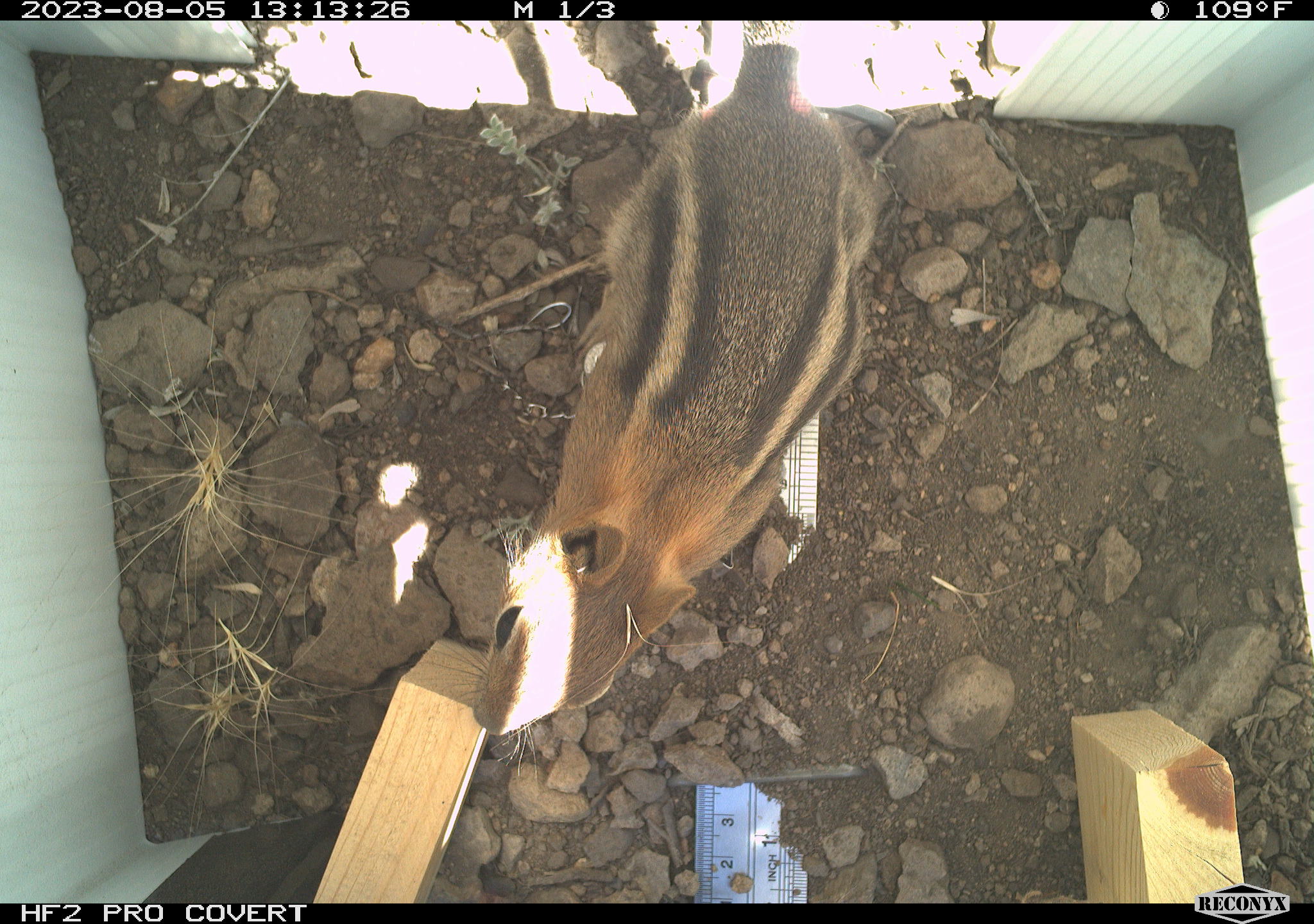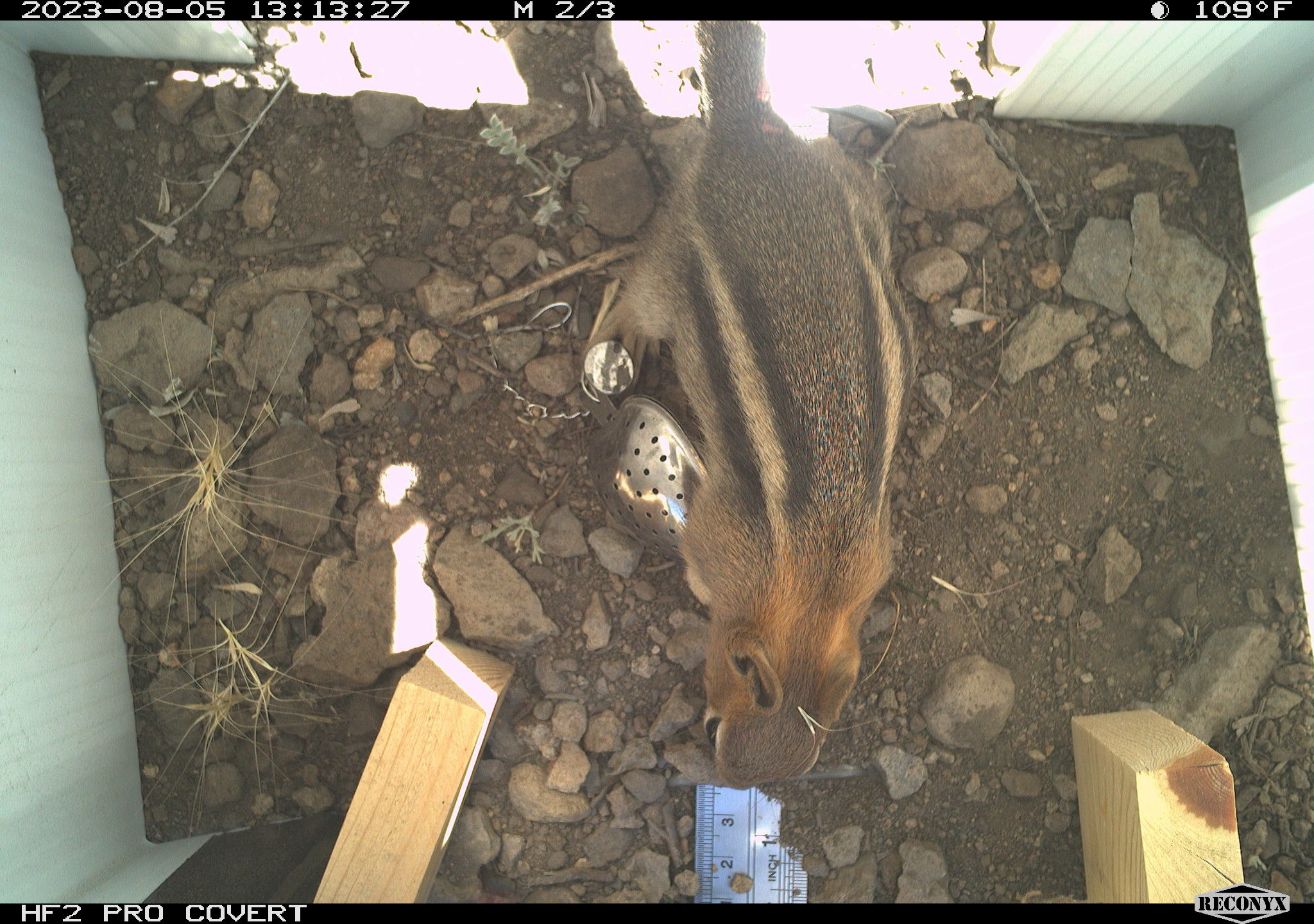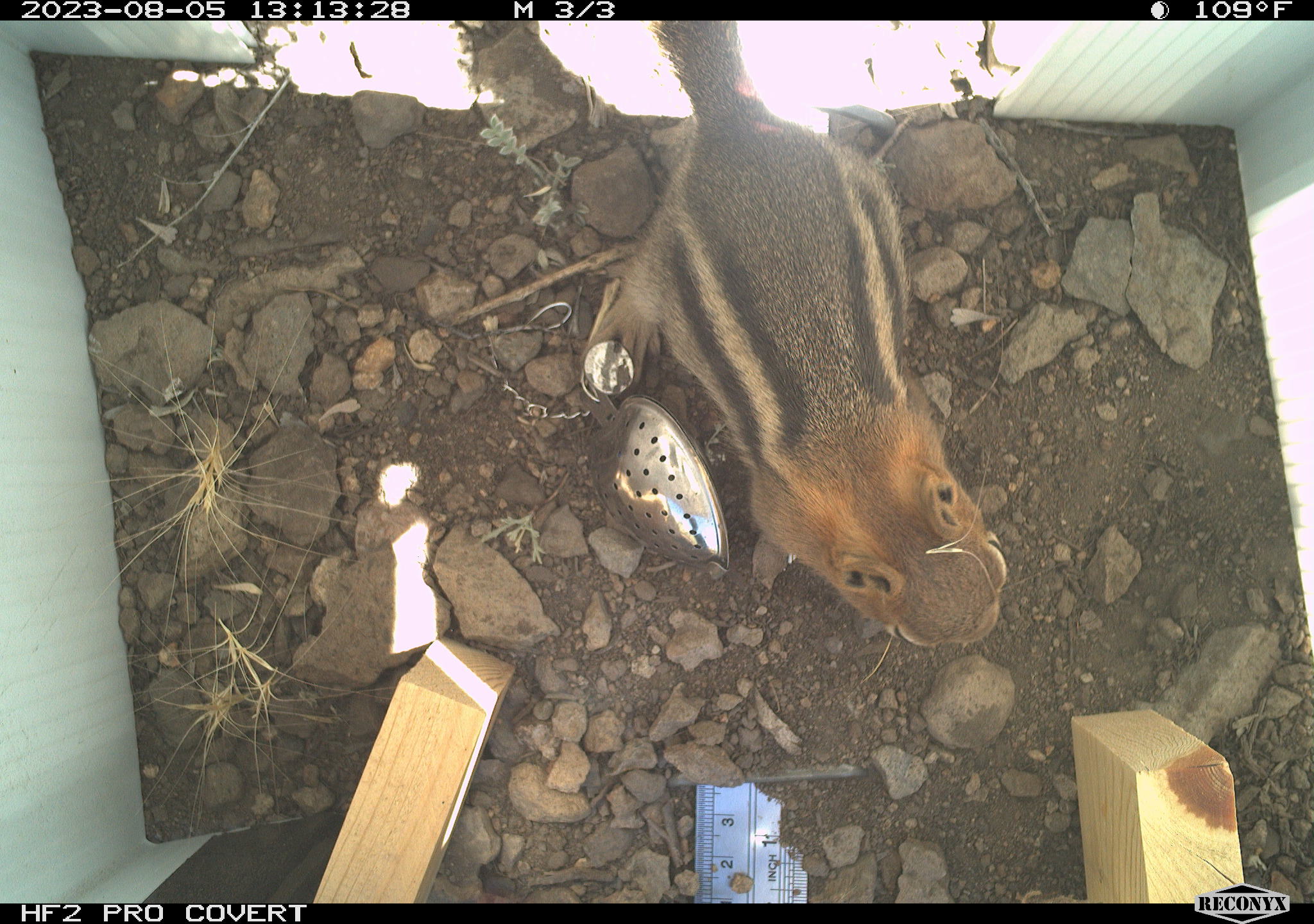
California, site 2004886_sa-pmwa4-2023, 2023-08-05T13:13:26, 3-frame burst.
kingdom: Animalia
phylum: Chordata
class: Mammalia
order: Rodentia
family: Sciuridae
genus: Callospermophilus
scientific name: Callospermophilus lateralis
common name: golden mantled ground squirrel